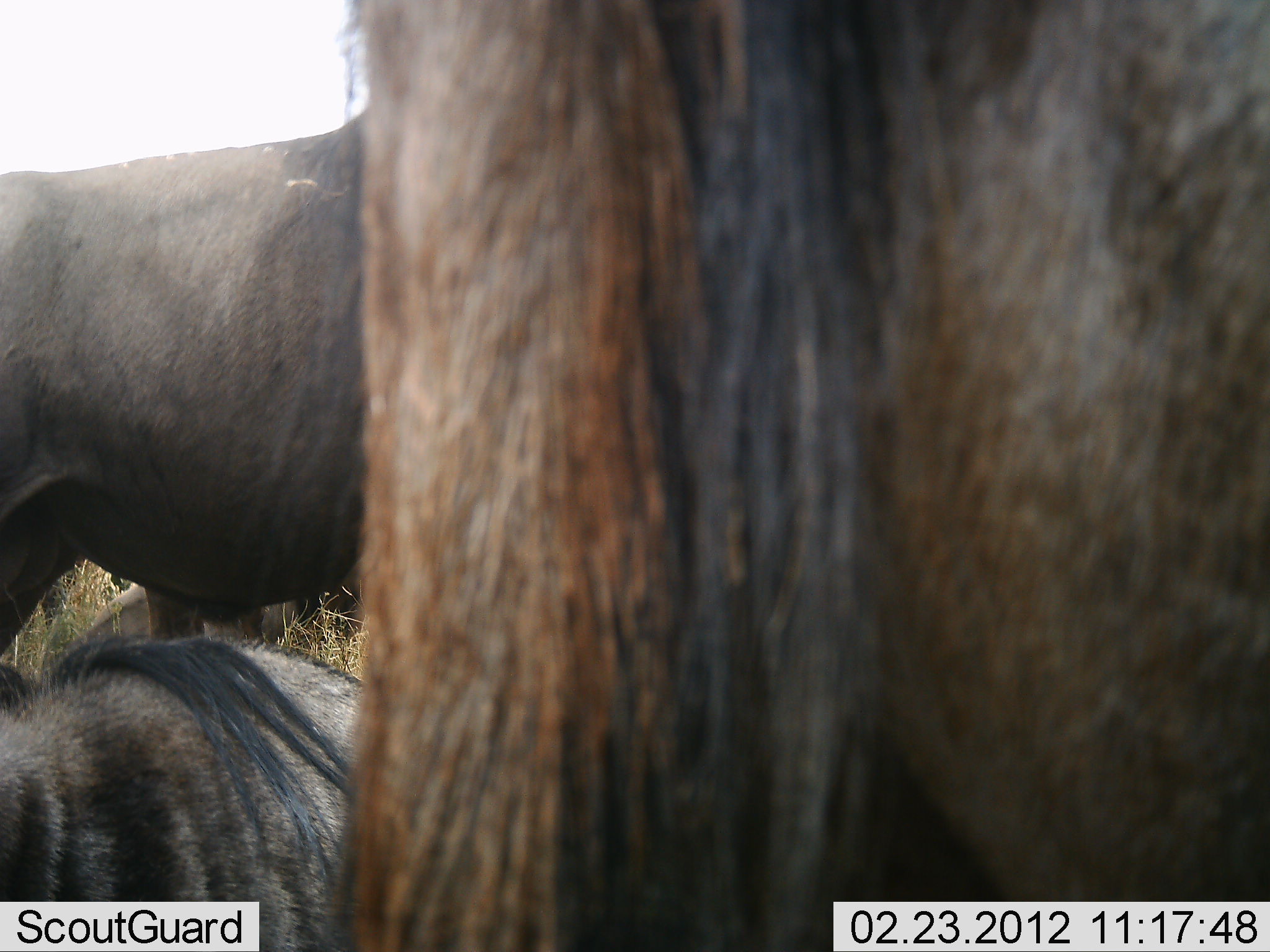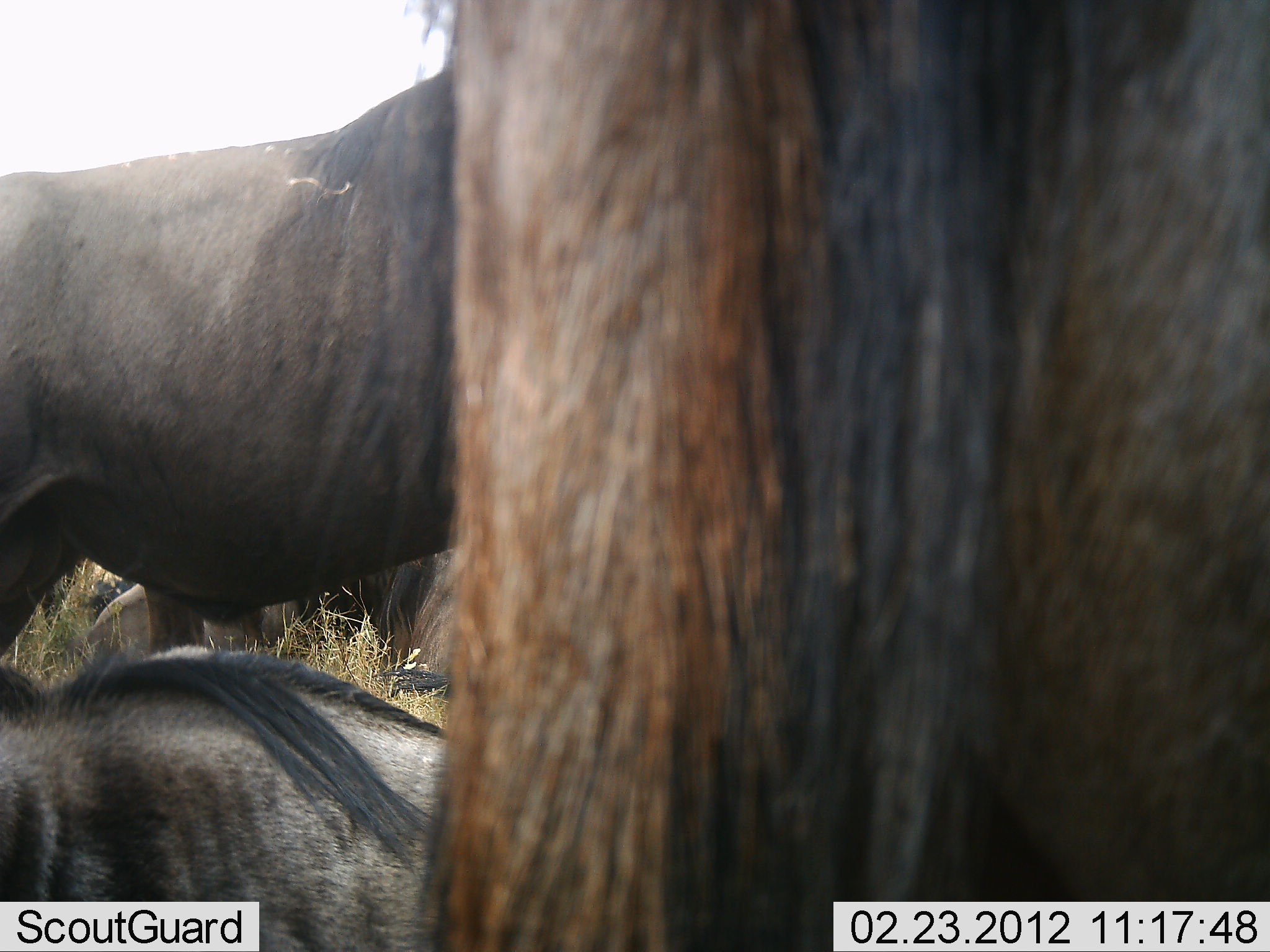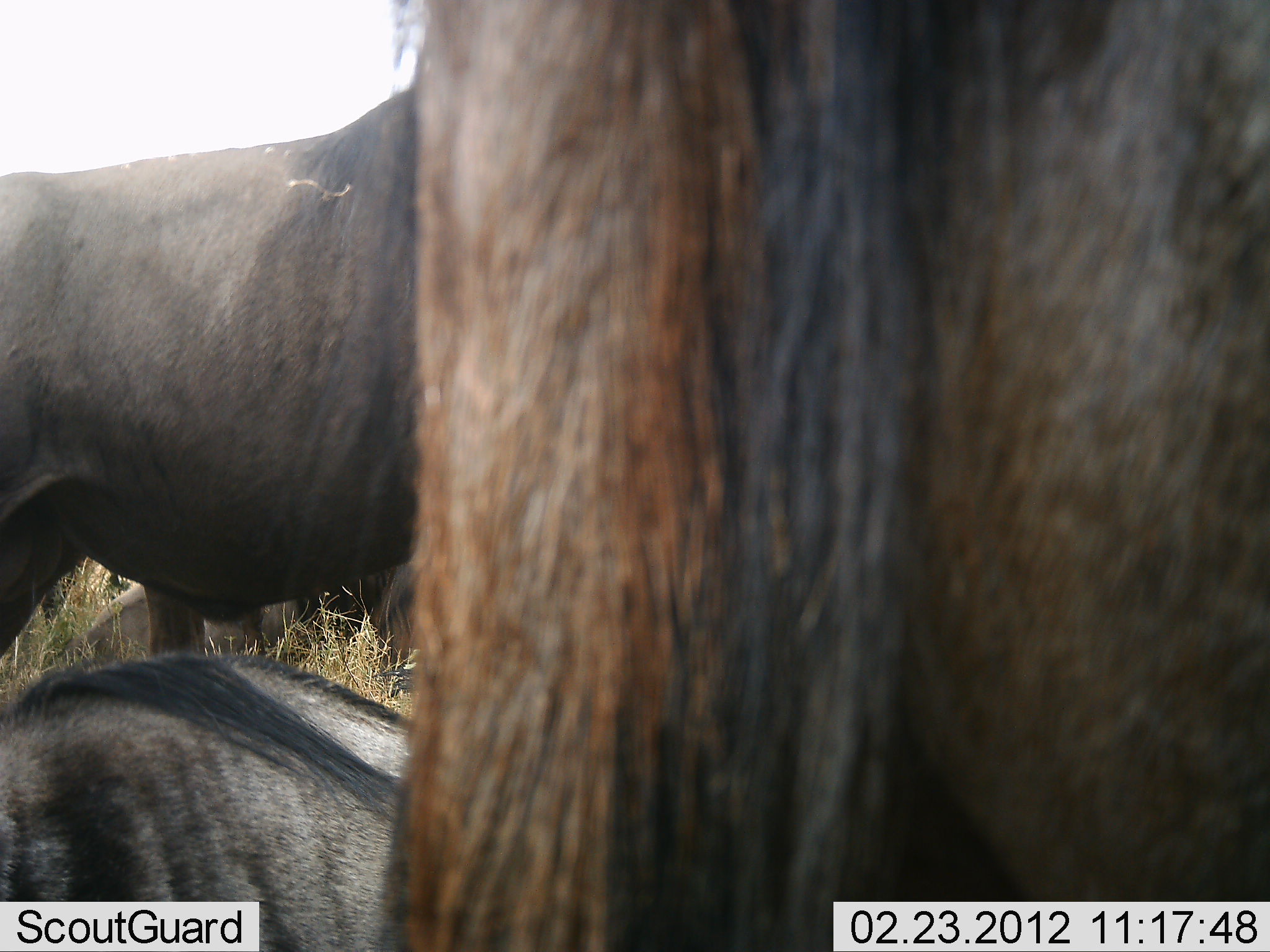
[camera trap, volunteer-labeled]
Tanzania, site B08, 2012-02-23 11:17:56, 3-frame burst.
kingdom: Animalia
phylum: Chordata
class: Mammalia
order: Artiodactyla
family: Bovidae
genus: Connochaetes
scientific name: Connochaetes taurinus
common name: blue wildebeest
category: wildebeest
Wildebeest (blue wildebeest) (Connochaetes taurinus), count 5. Behavior (volunteer vote fractions): standing 84%, resting 84%, moving 8%, interacting 0%. Young present (vote fraction): 0%. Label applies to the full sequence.